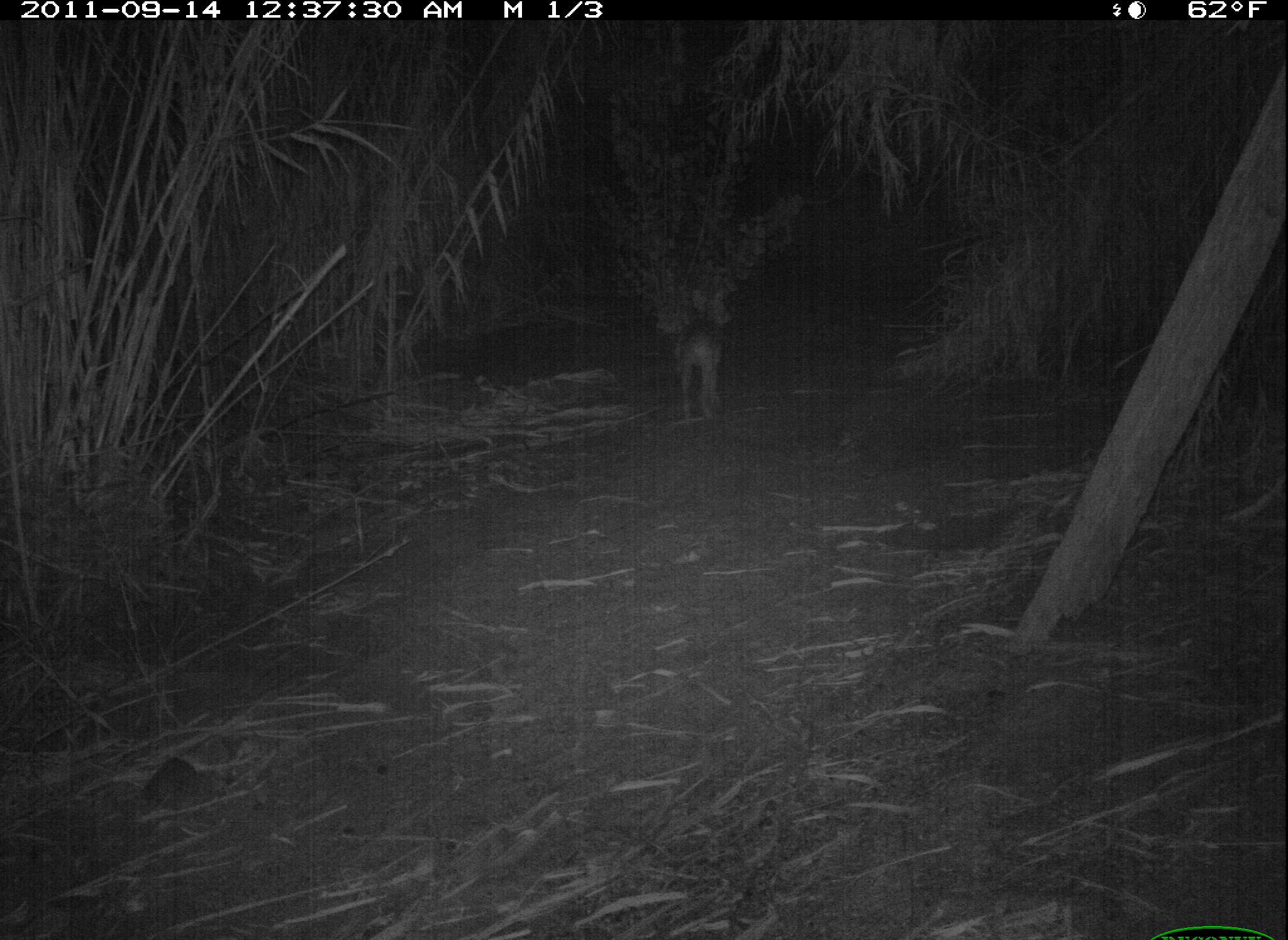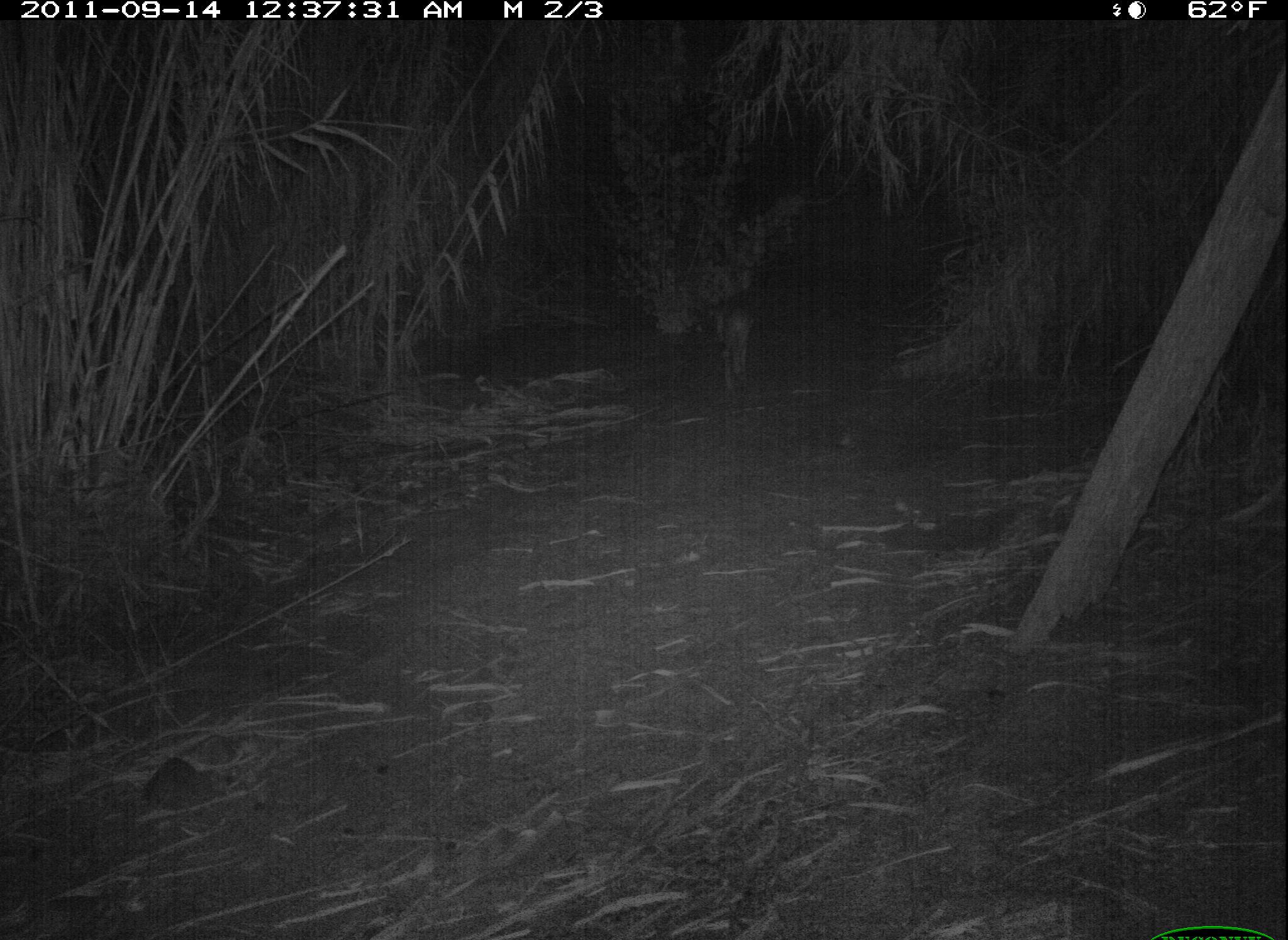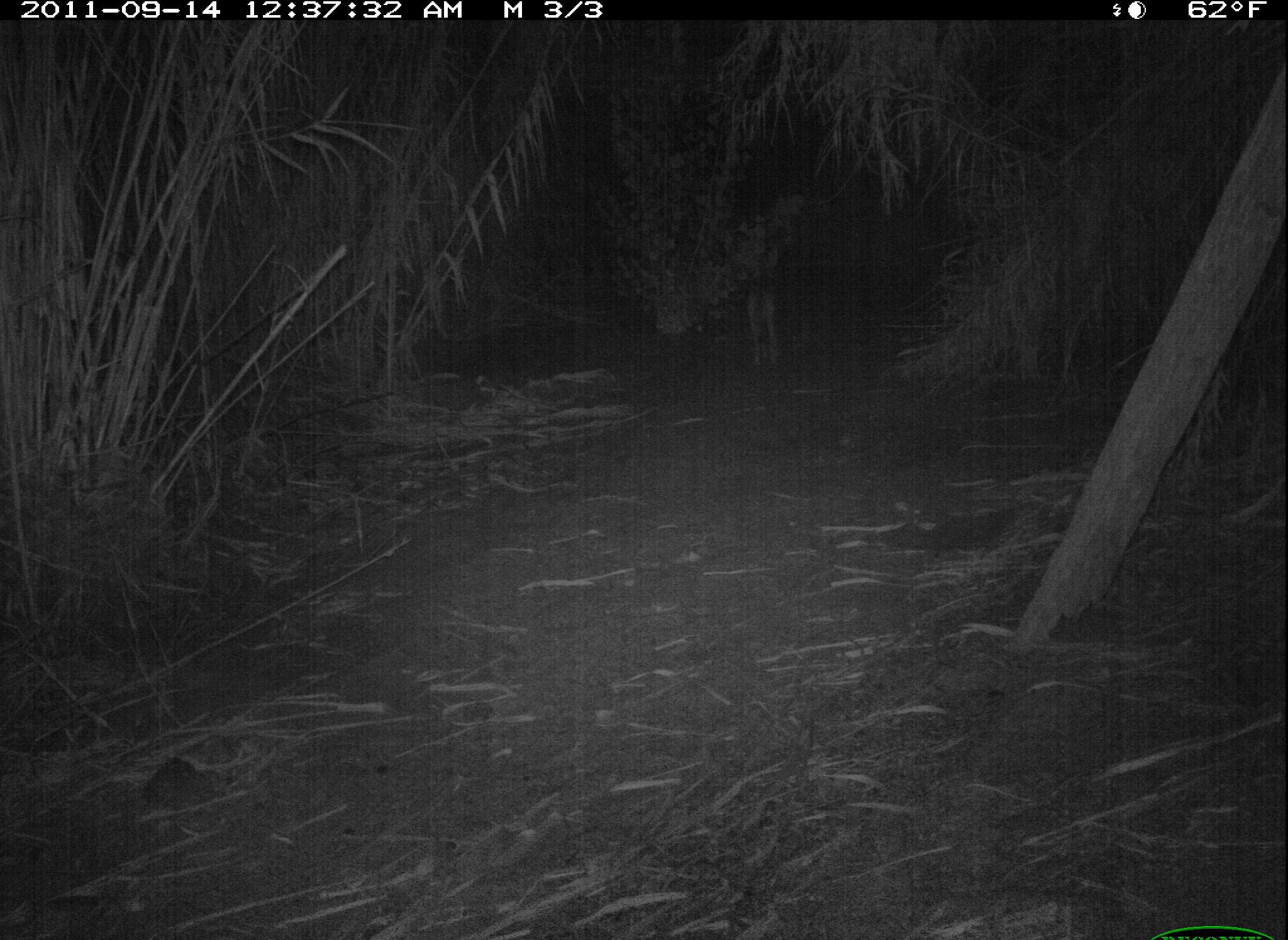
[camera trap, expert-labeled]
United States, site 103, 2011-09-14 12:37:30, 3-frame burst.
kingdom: Animalia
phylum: Chordata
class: Mammalia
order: Carnivora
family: Canidae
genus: Canis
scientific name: Canis latrans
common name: coyote